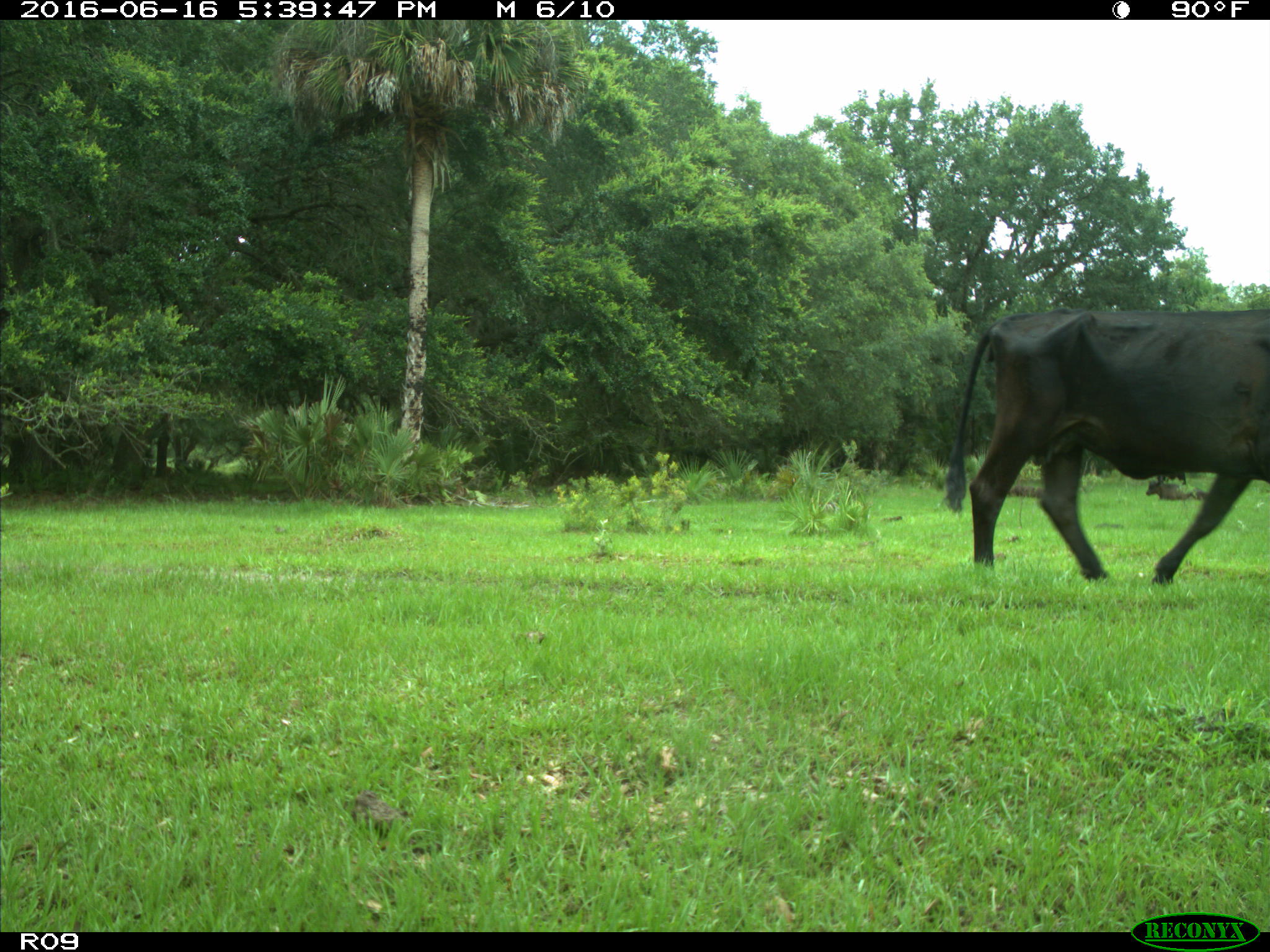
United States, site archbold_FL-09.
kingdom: Animalia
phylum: Chordata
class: Mammalia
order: Artiodactyla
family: Bovidae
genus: Bos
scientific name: Bos taurus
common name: domestic cow